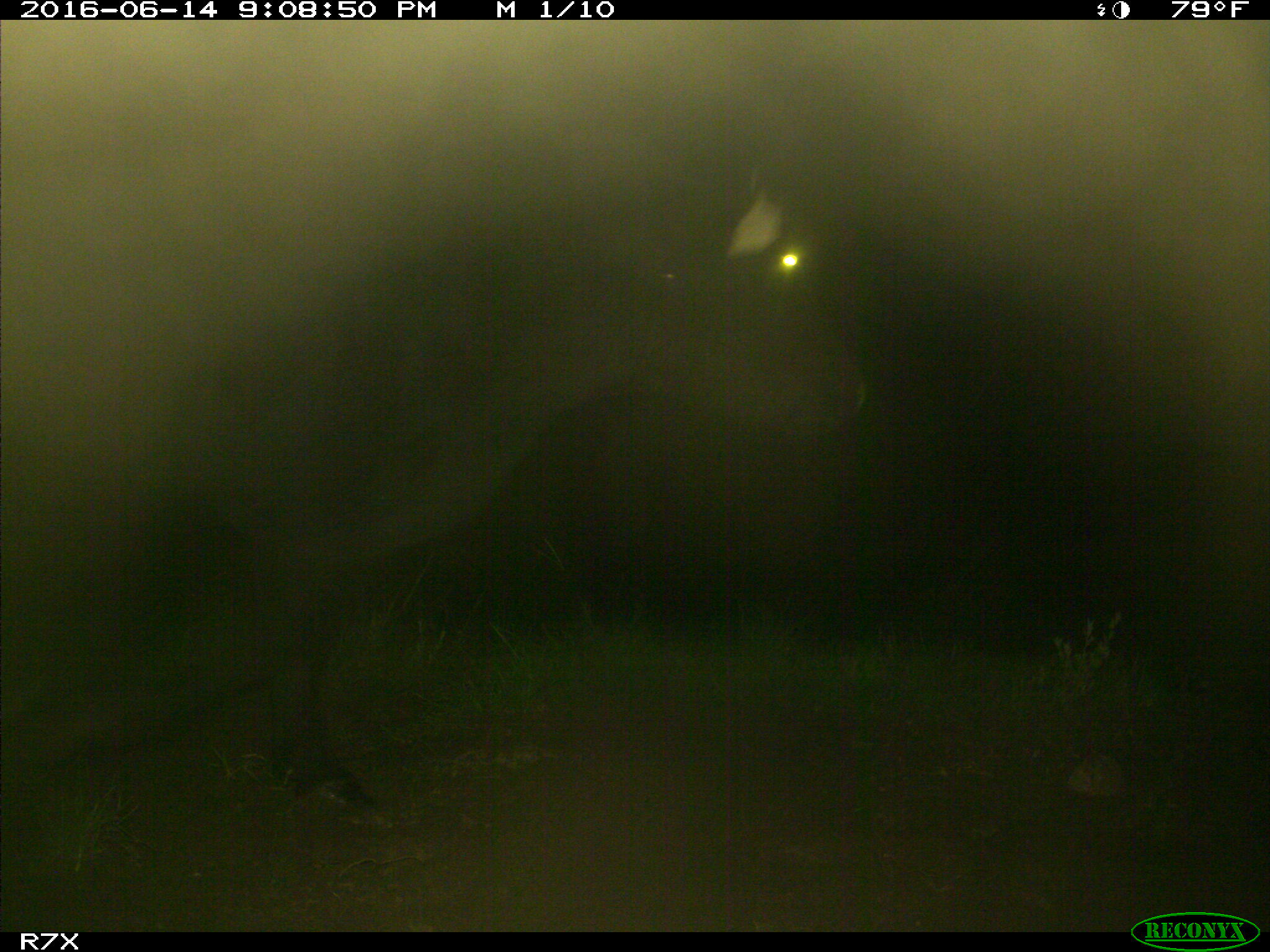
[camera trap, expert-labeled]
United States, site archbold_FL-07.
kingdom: Animalia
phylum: Chordata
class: Mammalia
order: Artiodactyla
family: Bovidae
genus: Bos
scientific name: Bos taurus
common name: domestic cow